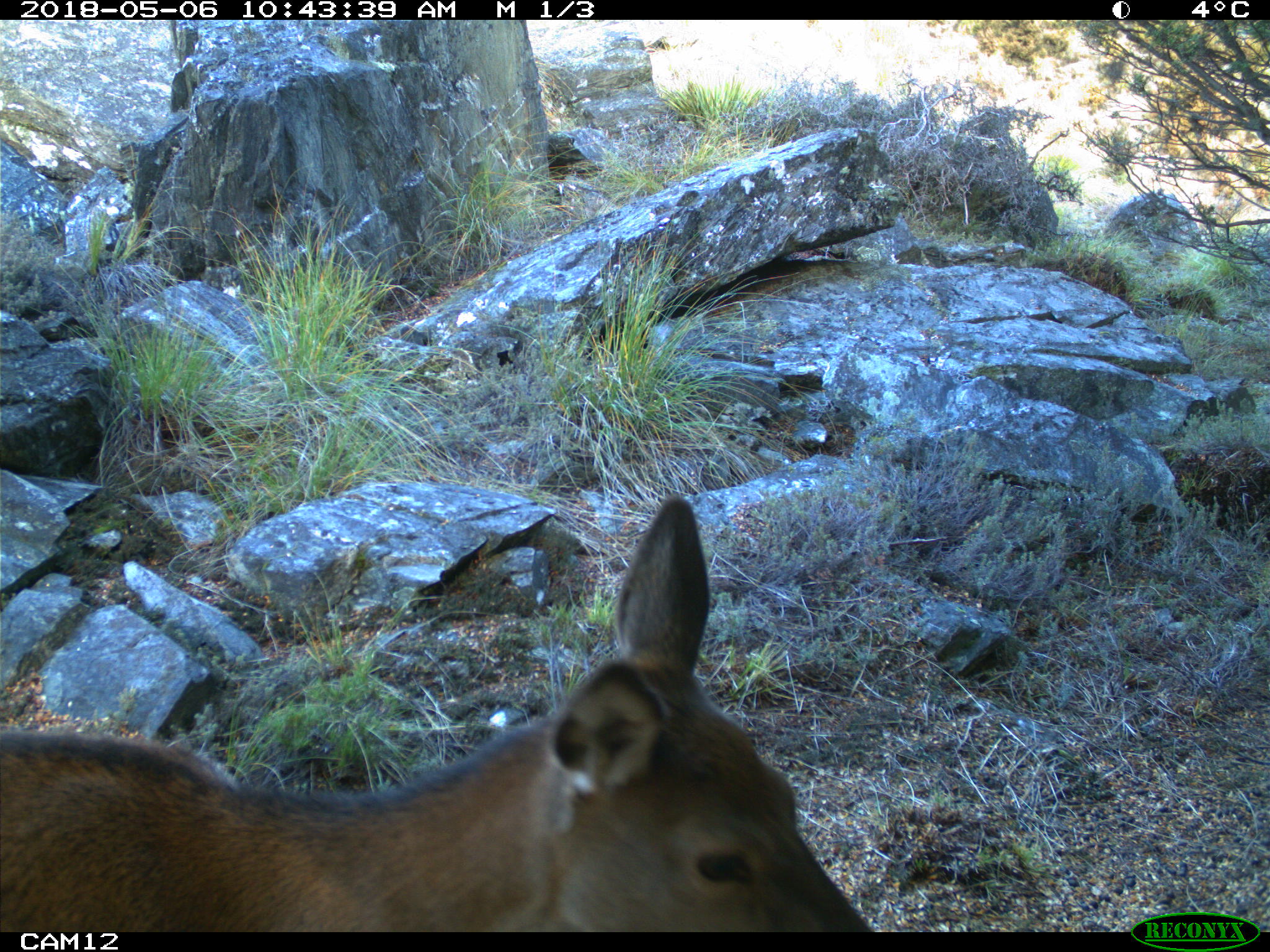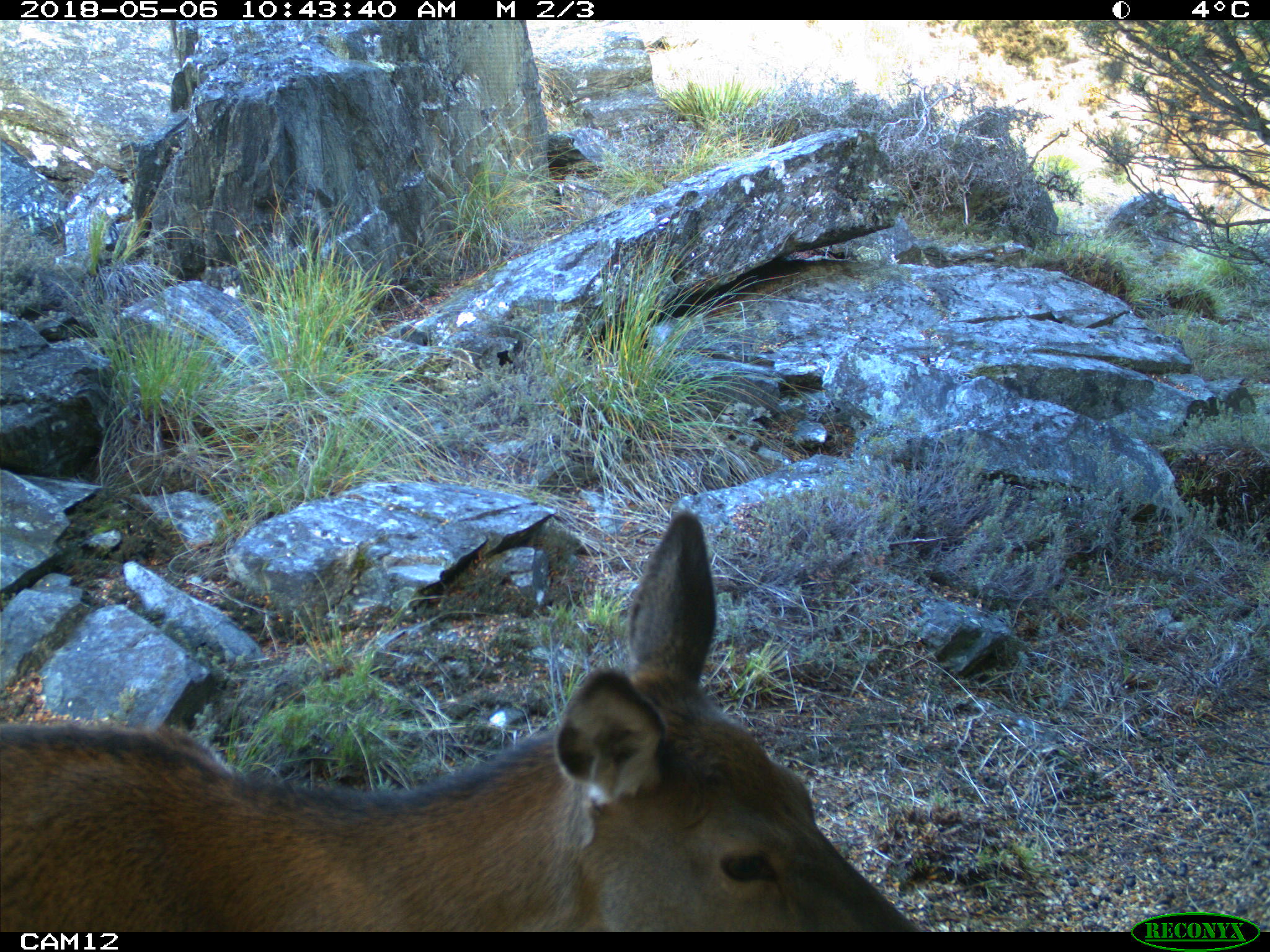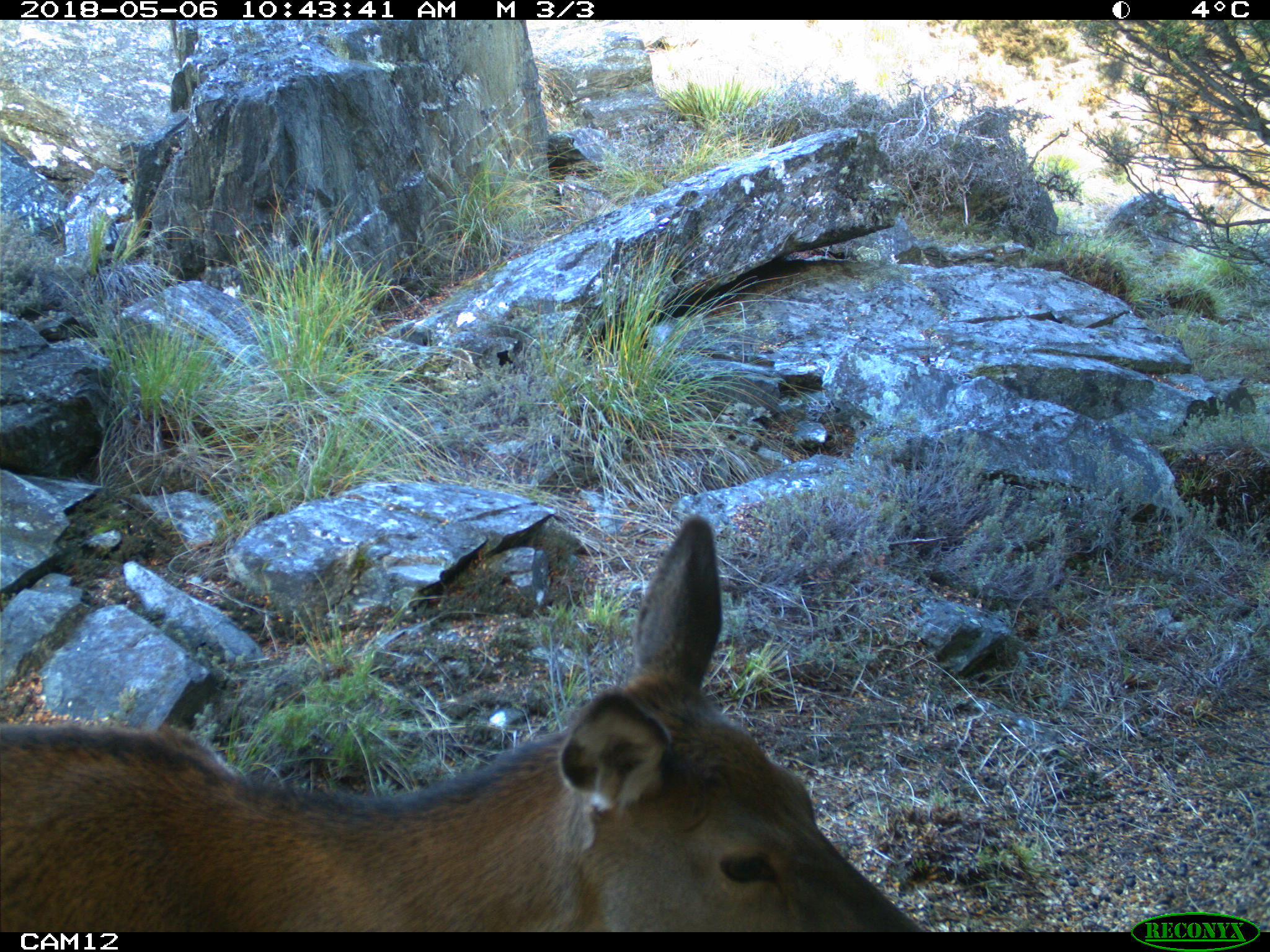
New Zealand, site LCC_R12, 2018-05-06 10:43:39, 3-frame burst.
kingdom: Animalia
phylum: Chordata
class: Mammalia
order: Artiodactyla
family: Cervidae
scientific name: Cervidae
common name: deer